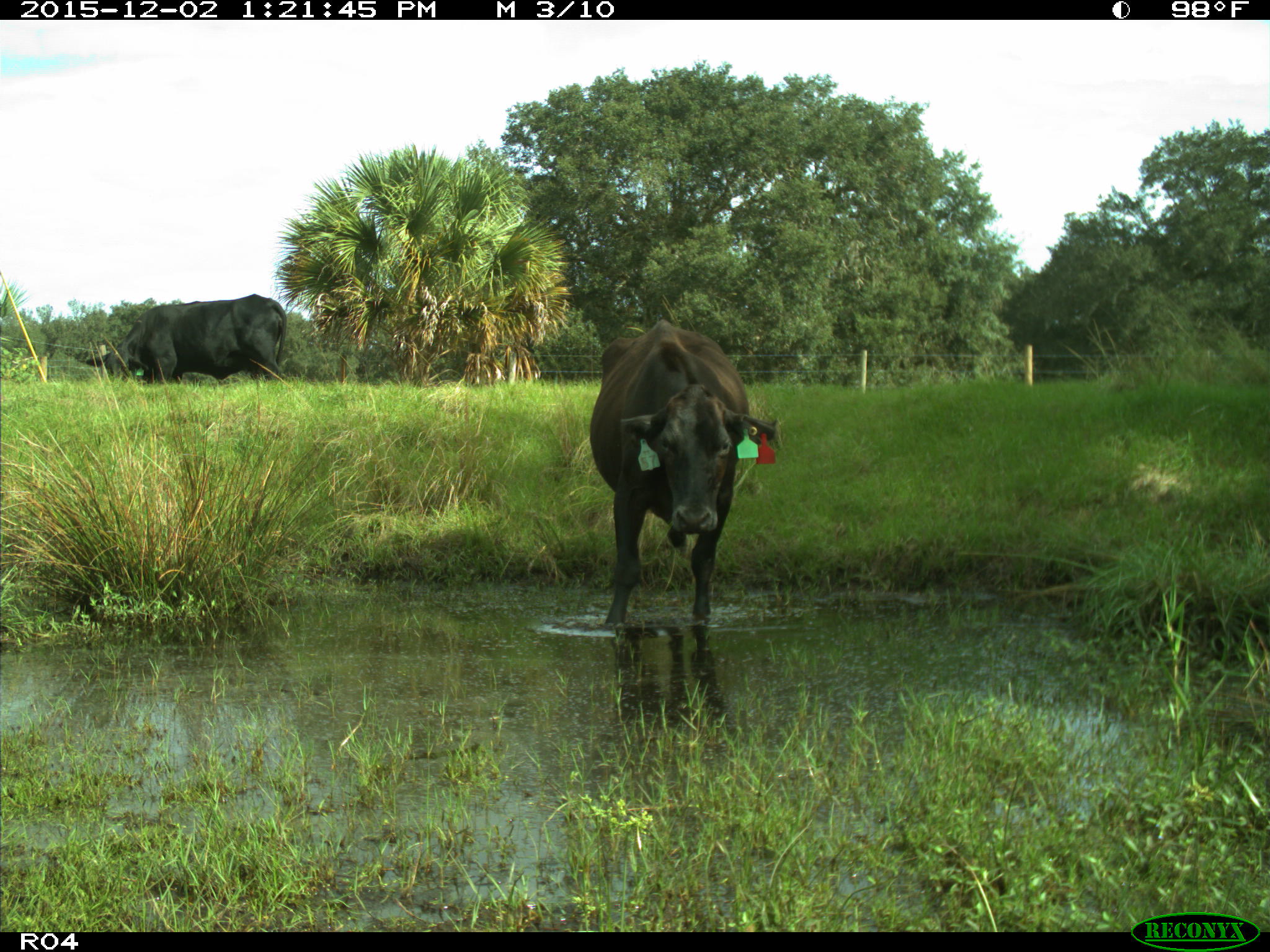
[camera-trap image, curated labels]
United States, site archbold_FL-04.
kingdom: Animalia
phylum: Chordata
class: Mammalia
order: Artiodactyla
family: Bovidae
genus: Bos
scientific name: Bos taurus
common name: domestic cow